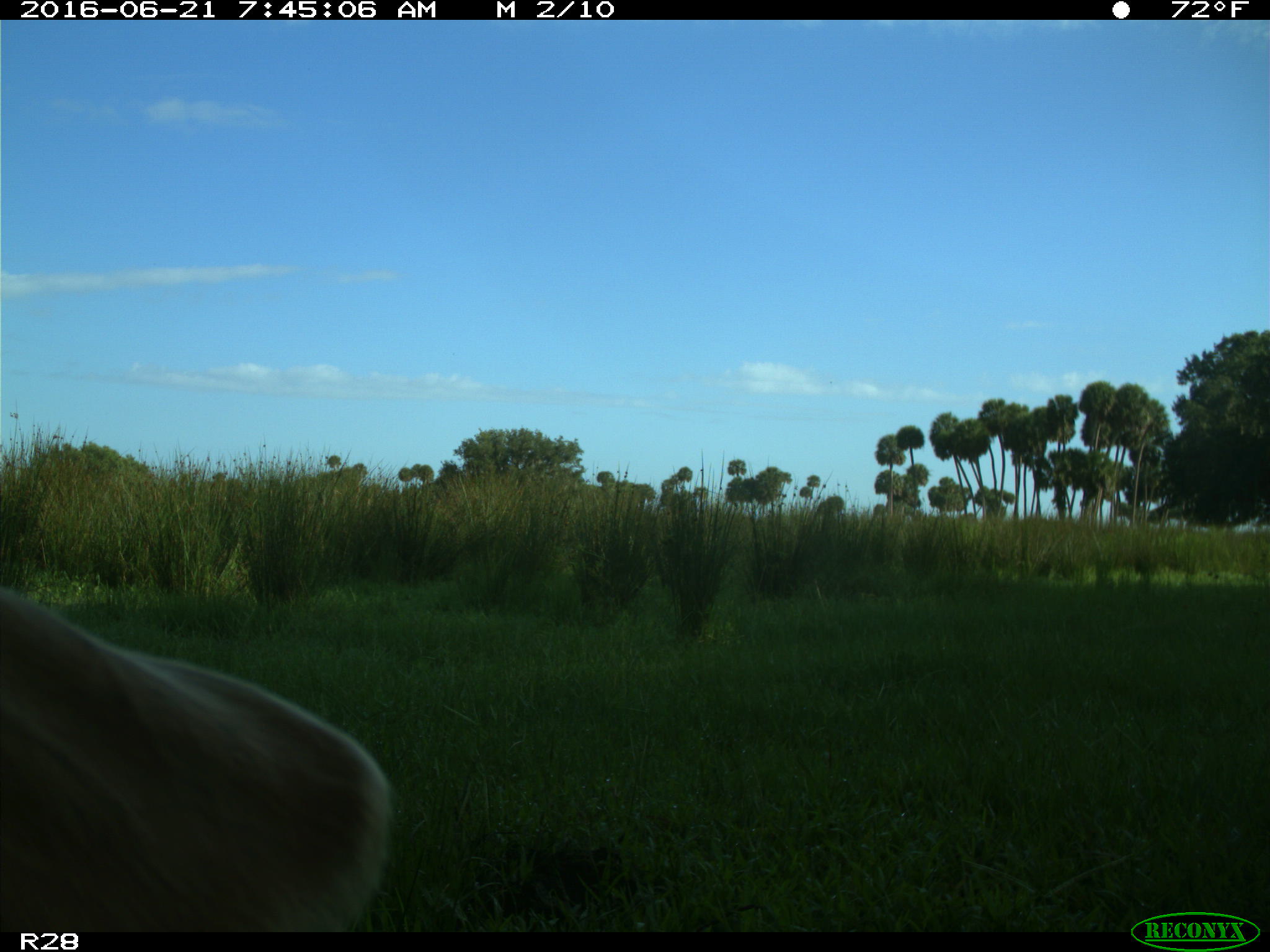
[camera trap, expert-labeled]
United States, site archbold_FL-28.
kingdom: Animalia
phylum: Chordata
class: Mammalia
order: Artiodactyla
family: Bovidae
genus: Bos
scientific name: Bos taurus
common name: domestic cow